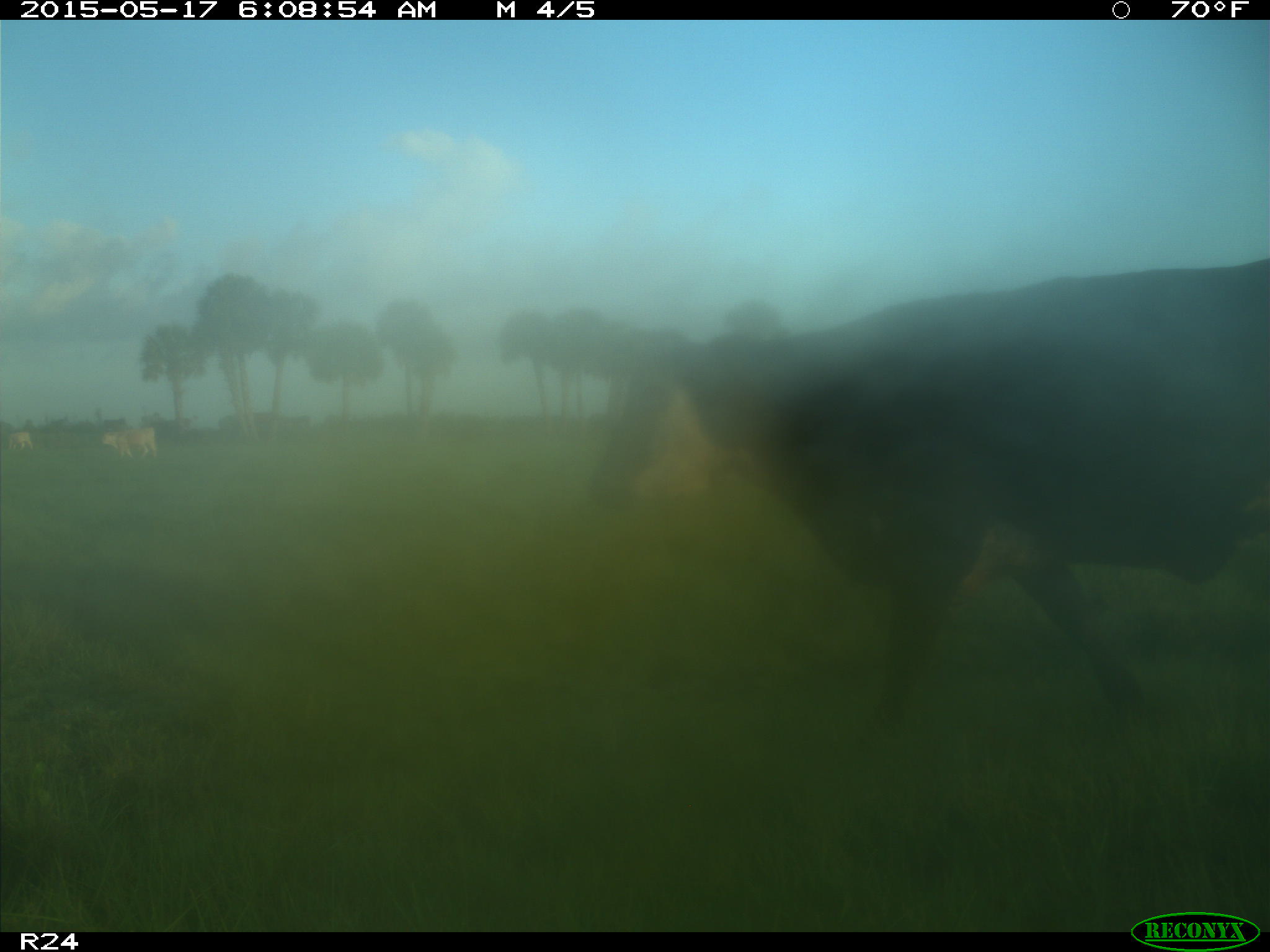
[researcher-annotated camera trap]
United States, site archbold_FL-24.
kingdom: Animalia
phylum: Chordata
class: Mammalia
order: Artiodactyla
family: Bovidae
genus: Bos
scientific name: Bos taurus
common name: domestic cow